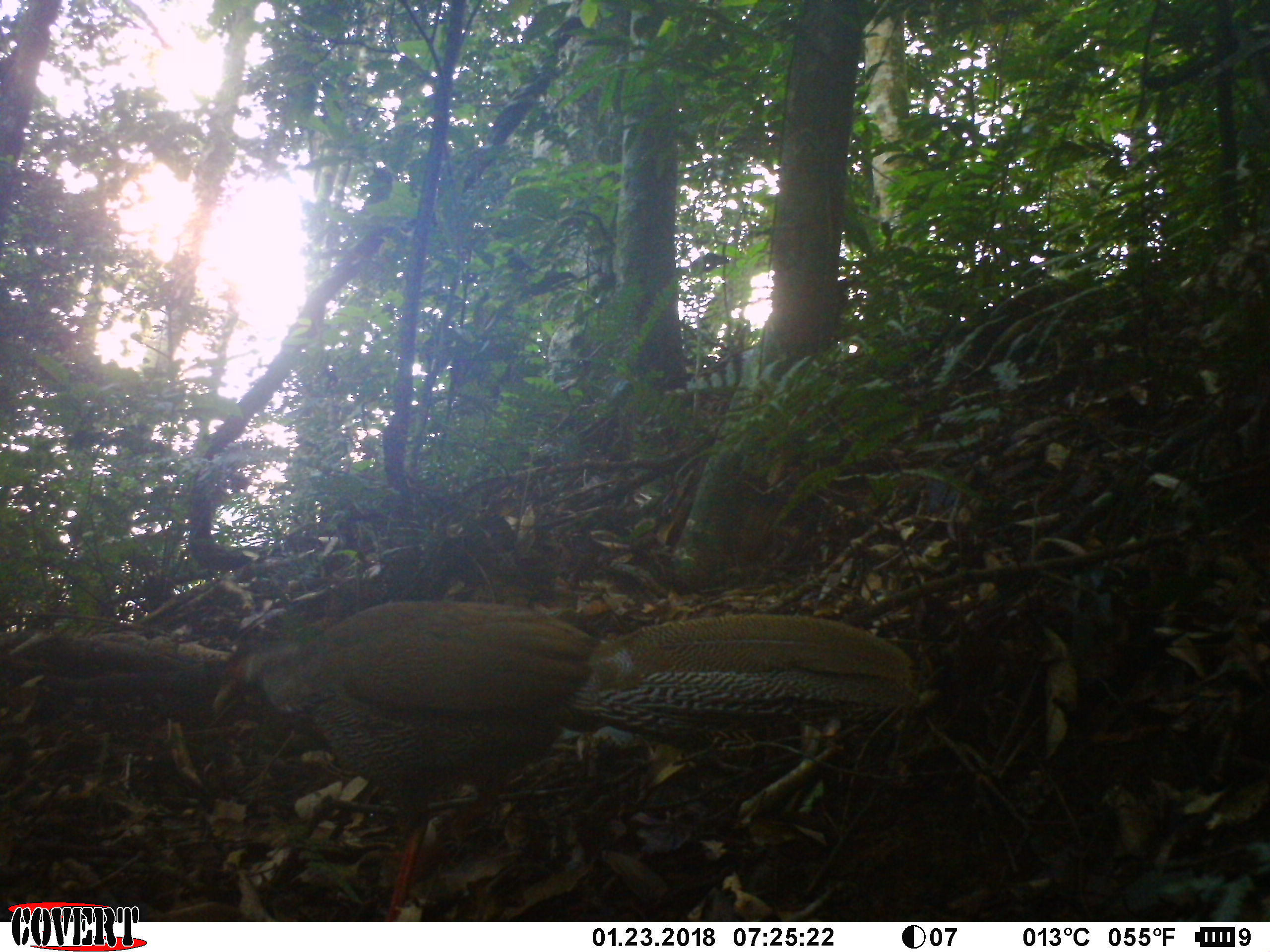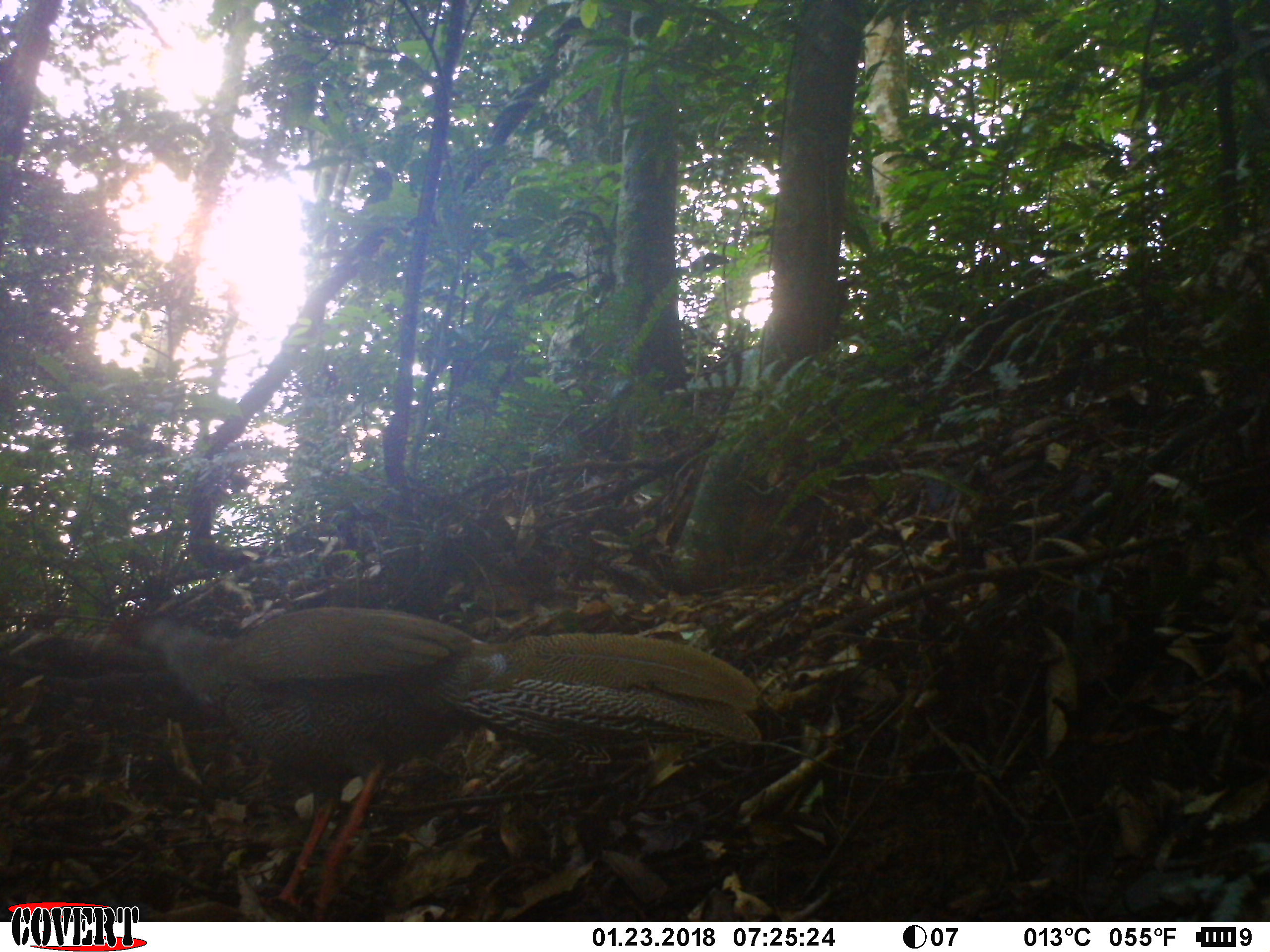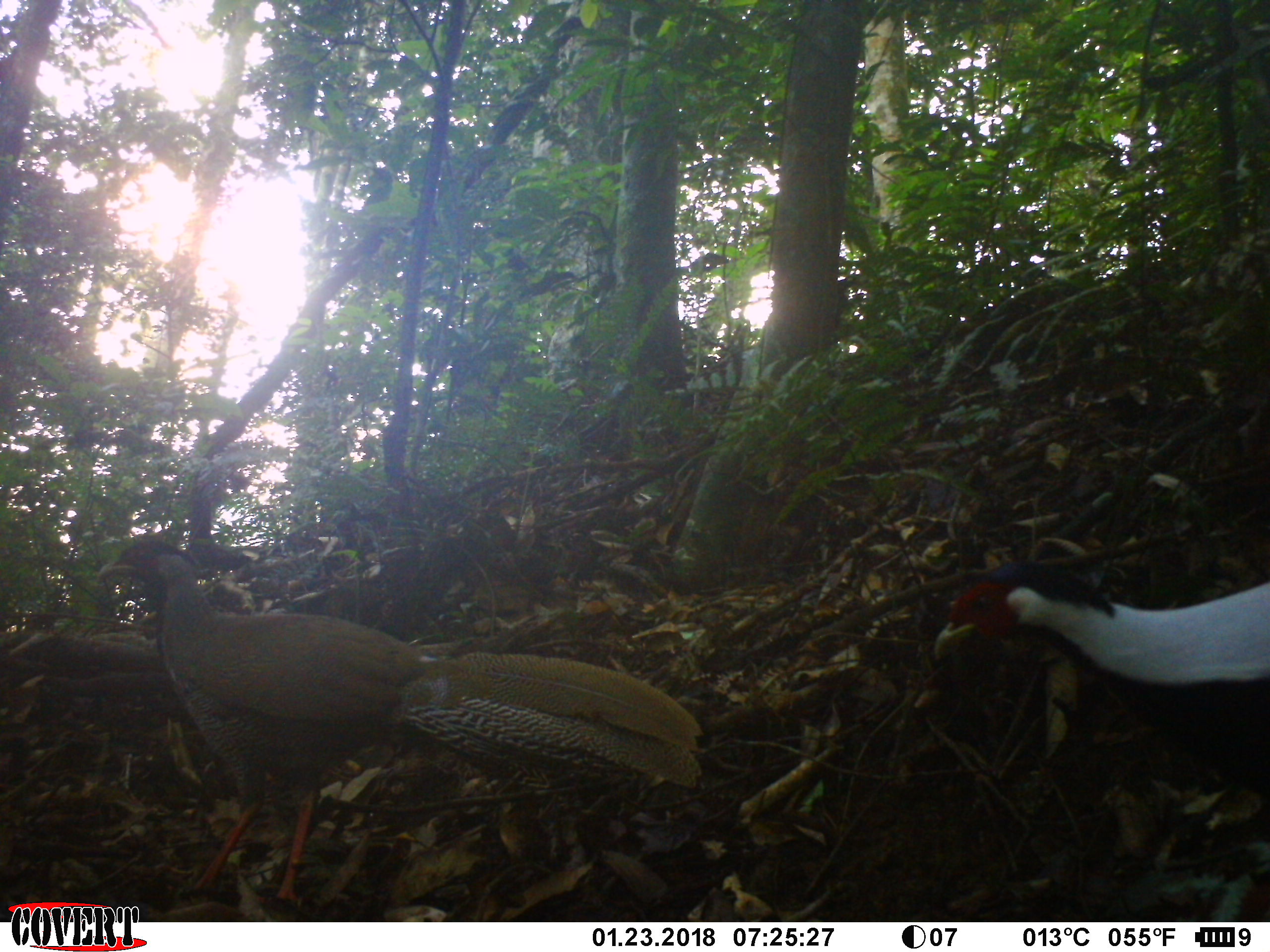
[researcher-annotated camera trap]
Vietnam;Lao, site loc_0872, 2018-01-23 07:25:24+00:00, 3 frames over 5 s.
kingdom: Animalia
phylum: Chordata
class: Aves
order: Galliformes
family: Phasianidae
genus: Lophura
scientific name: Lophura nycthemera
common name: silver pheasant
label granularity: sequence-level